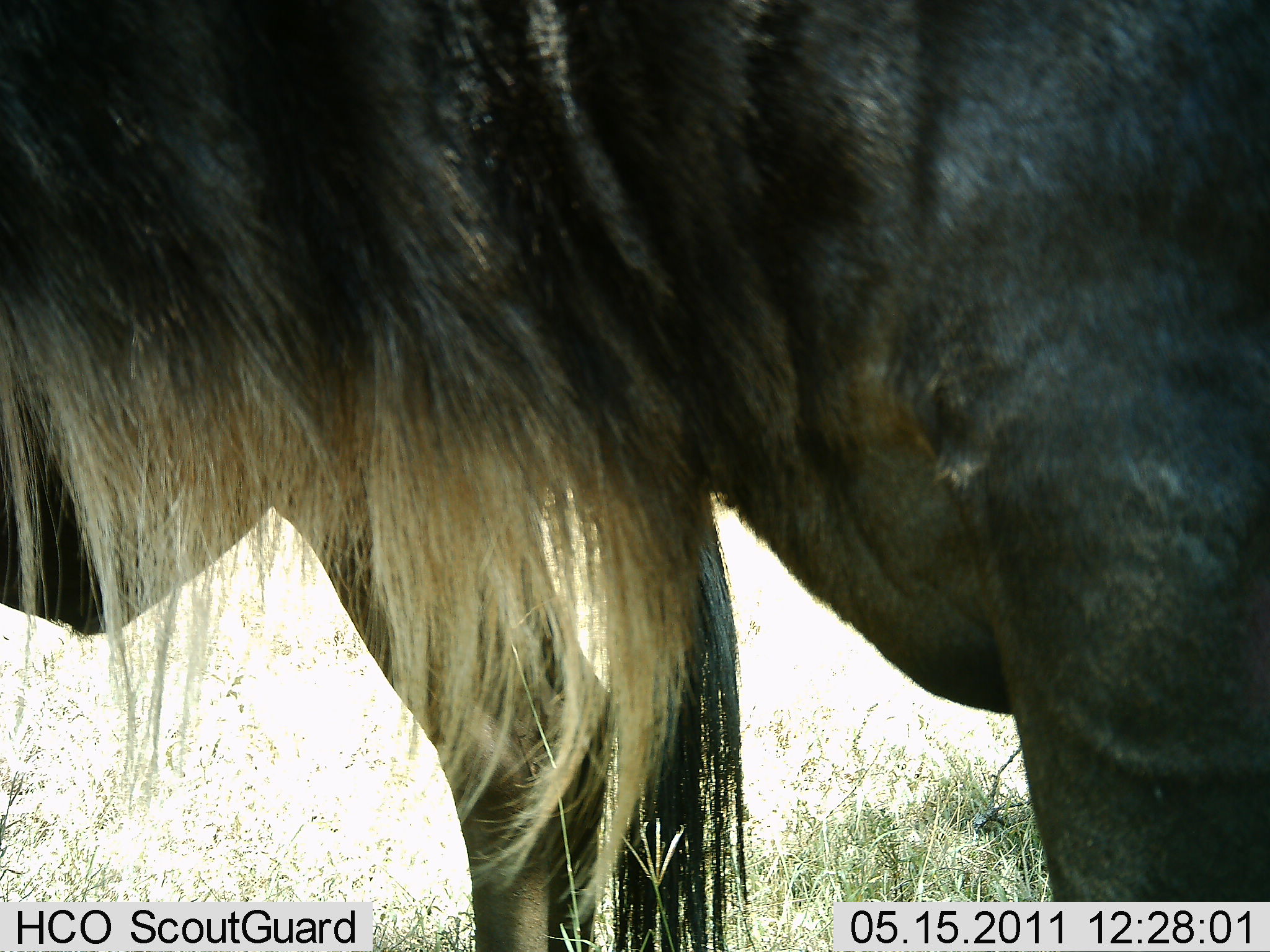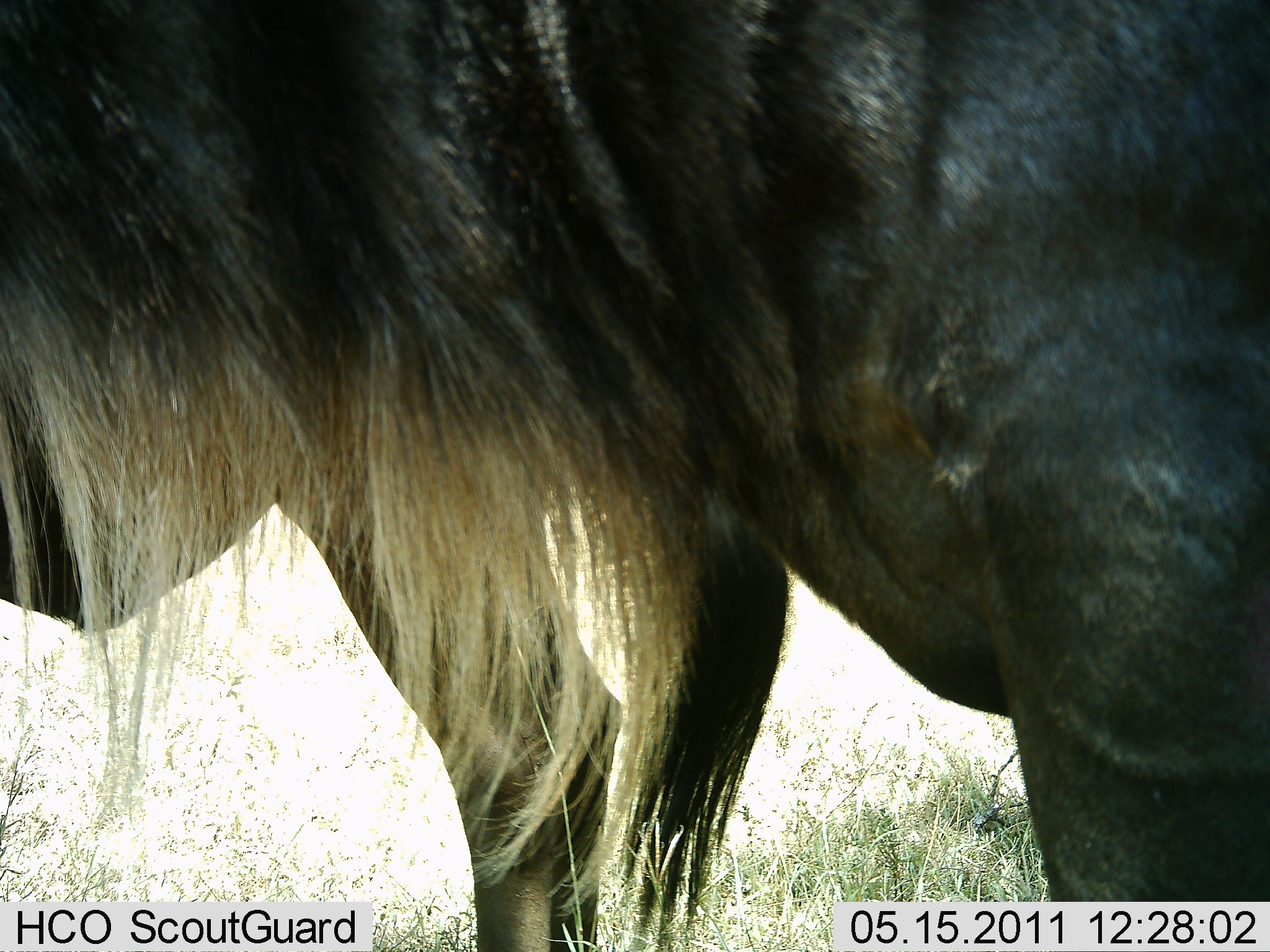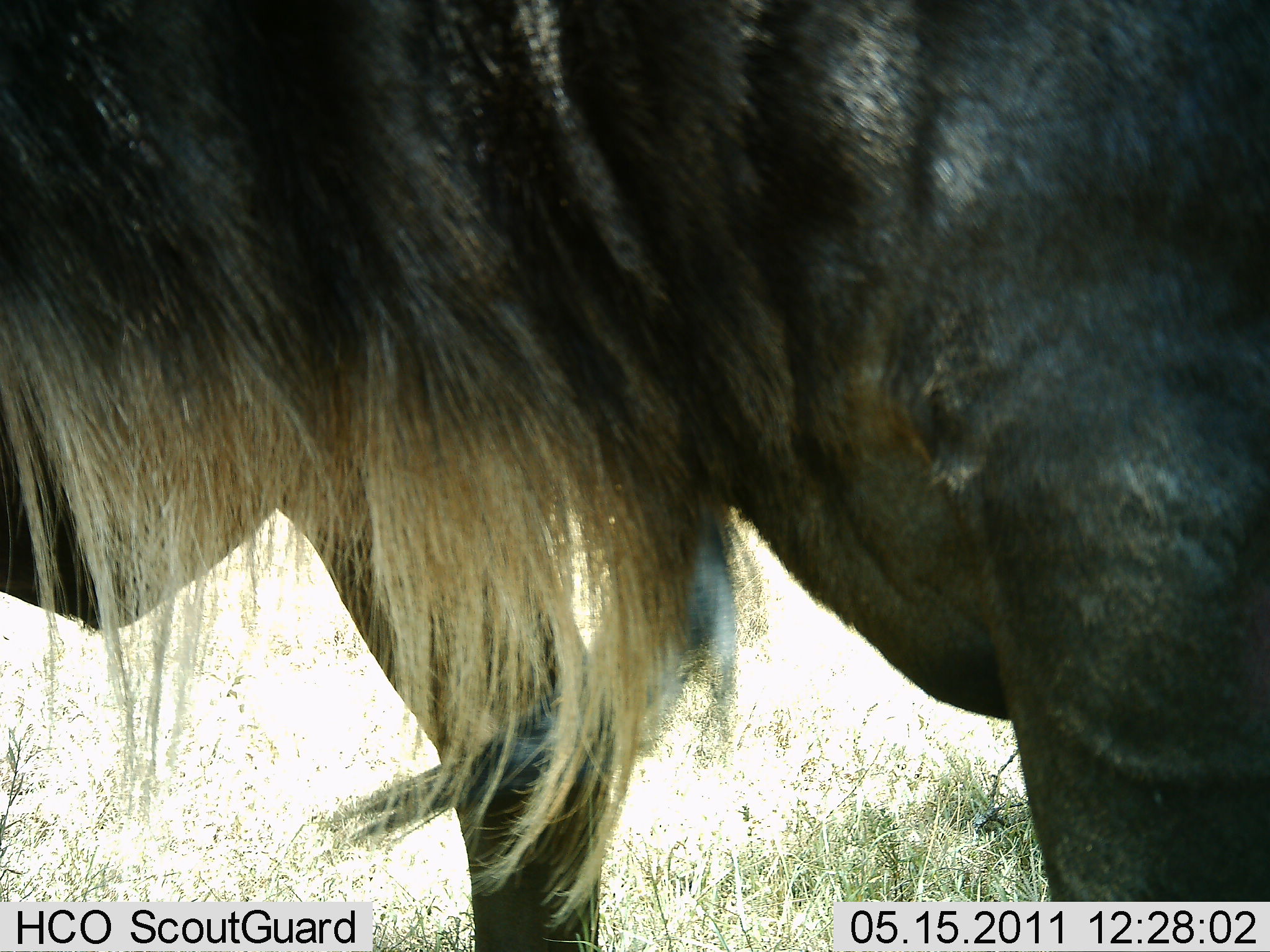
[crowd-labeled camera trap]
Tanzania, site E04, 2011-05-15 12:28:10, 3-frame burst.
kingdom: Animalia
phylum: Chordata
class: Mammalia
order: Artiodactyla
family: Bovidae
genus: Connochaetes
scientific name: Connochaetes taurinus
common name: blue wildebeest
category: wildebeest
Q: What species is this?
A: Wildebeest (blue wildebeest) (Connochaetes taurinus).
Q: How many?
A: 1.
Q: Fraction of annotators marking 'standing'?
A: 90%.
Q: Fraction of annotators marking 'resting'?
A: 10%.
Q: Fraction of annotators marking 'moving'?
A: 0%.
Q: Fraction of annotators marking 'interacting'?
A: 0%.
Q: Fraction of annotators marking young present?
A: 0%.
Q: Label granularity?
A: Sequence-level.